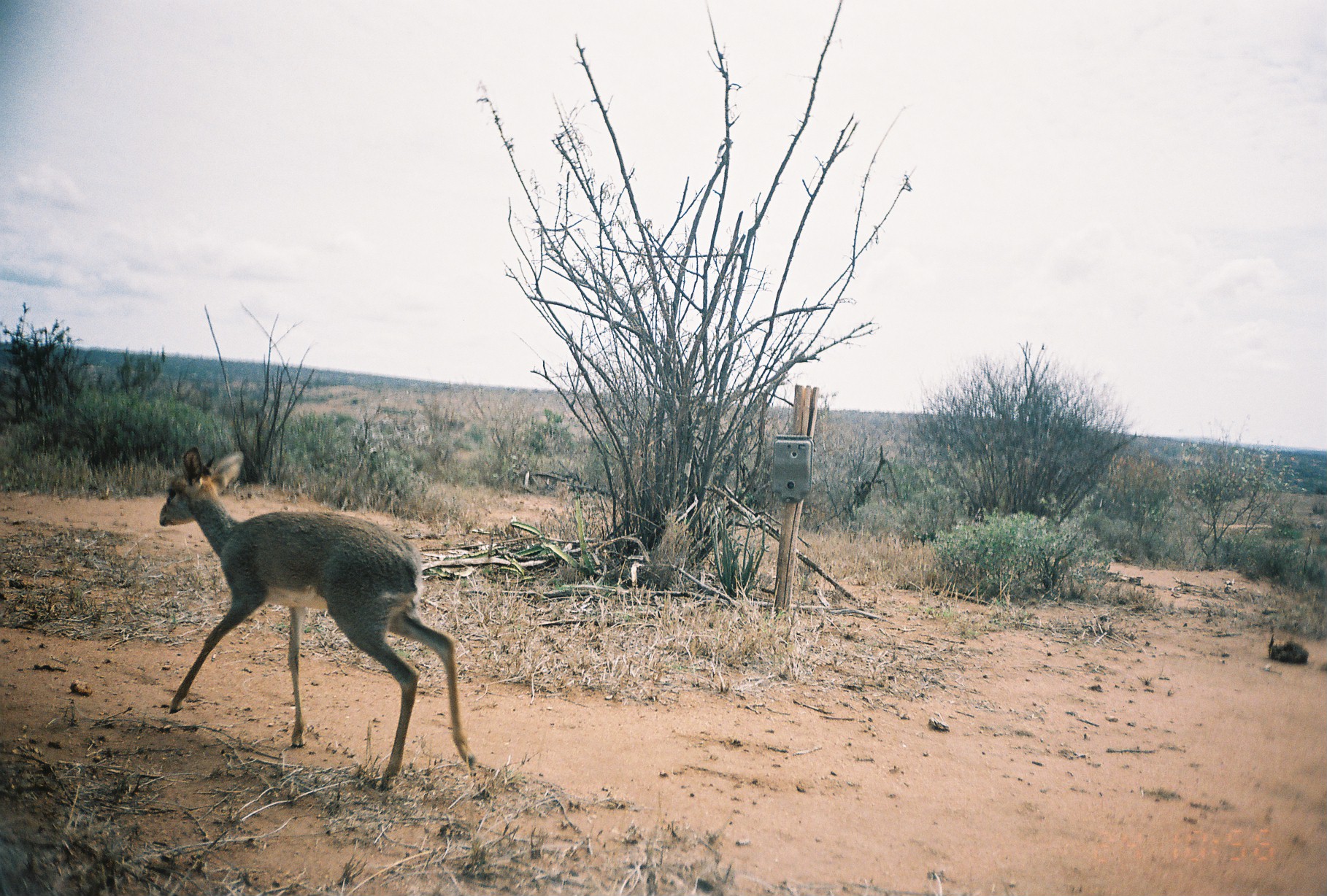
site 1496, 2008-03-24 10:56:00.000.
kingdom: Animalia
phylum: Chordata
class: Mammalia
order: Artiodactyla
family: Bovidae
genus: Madoqua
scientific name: Madoqua guentheri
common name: günther's dik-dik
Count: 1.